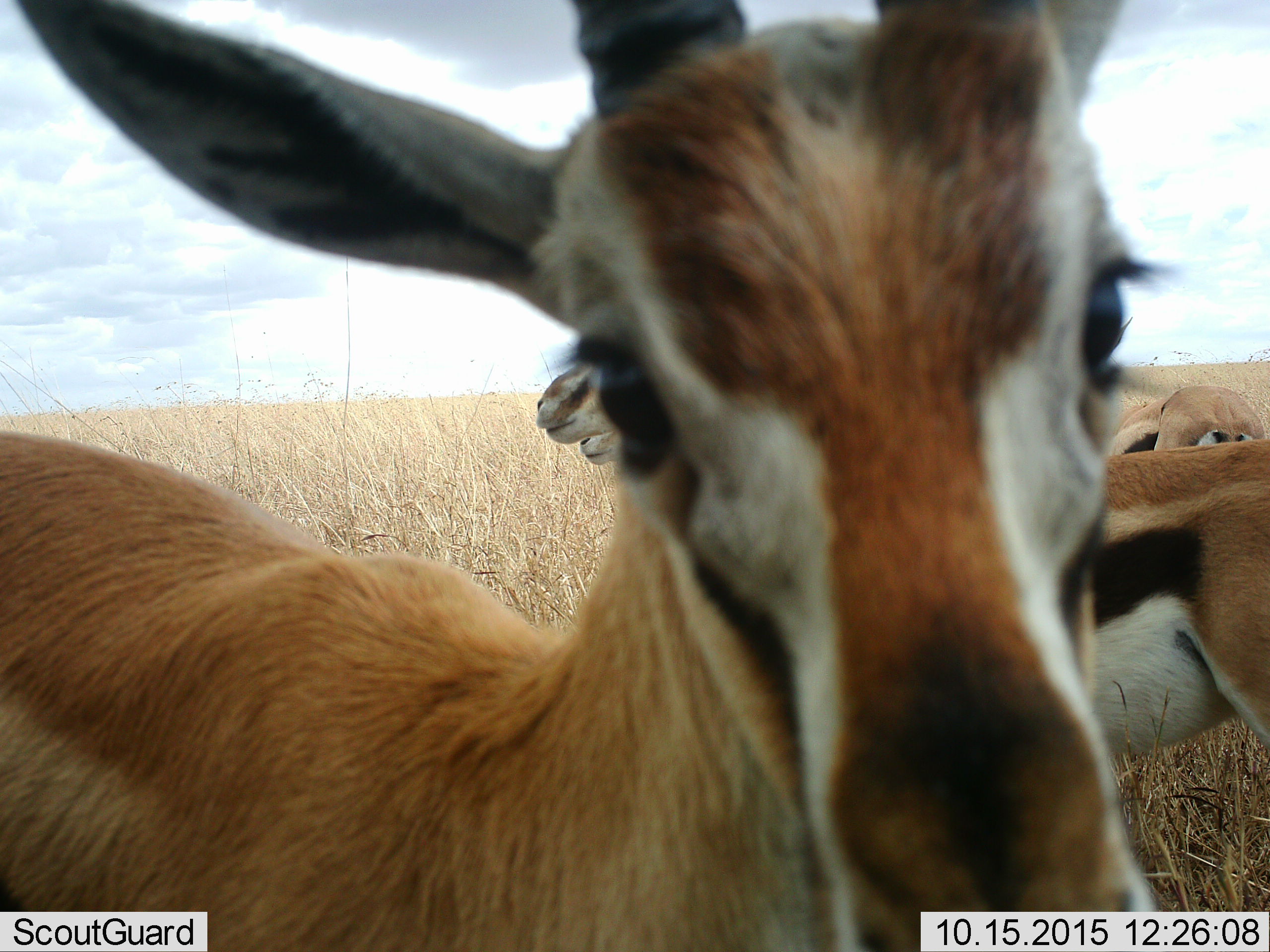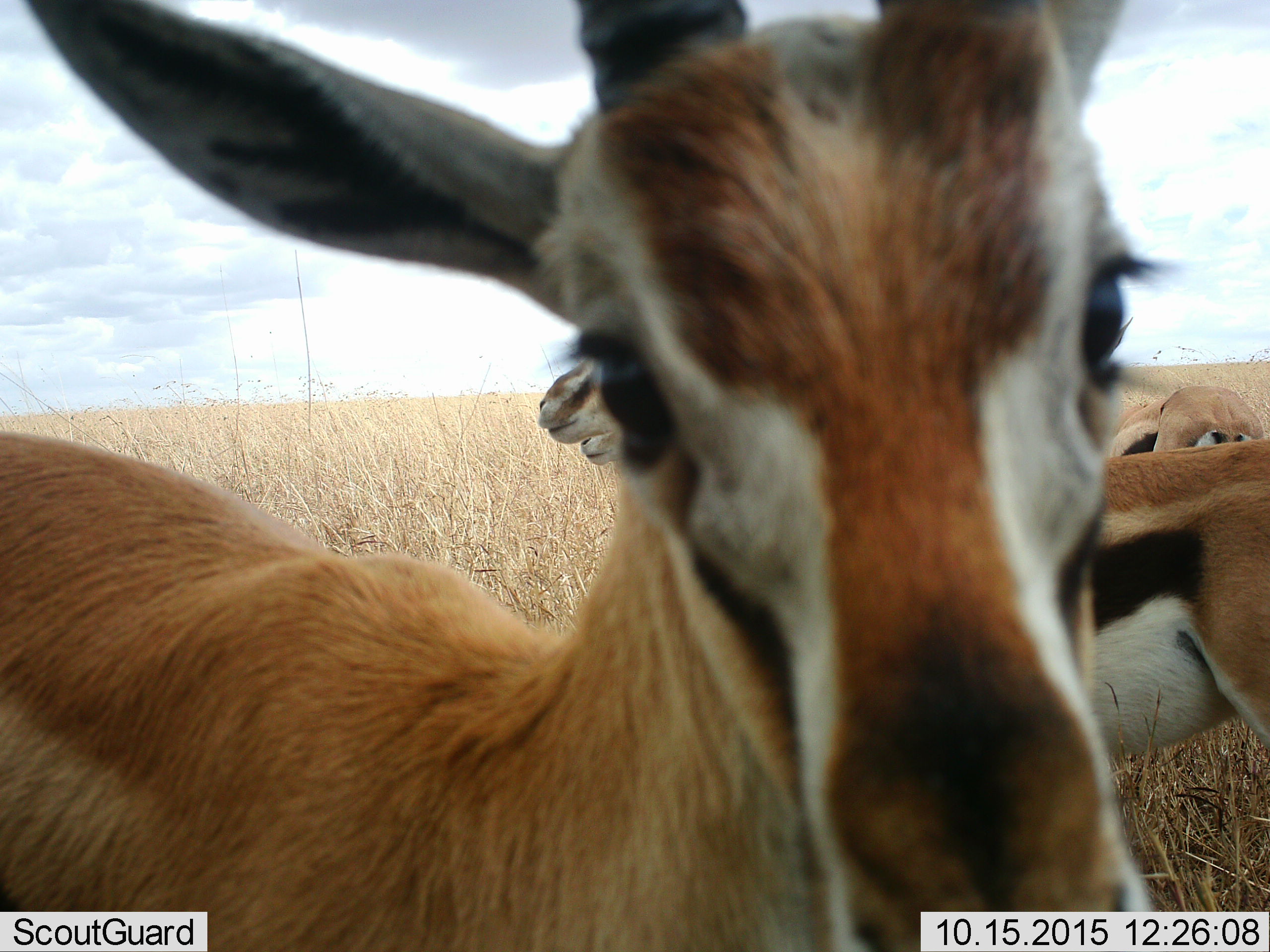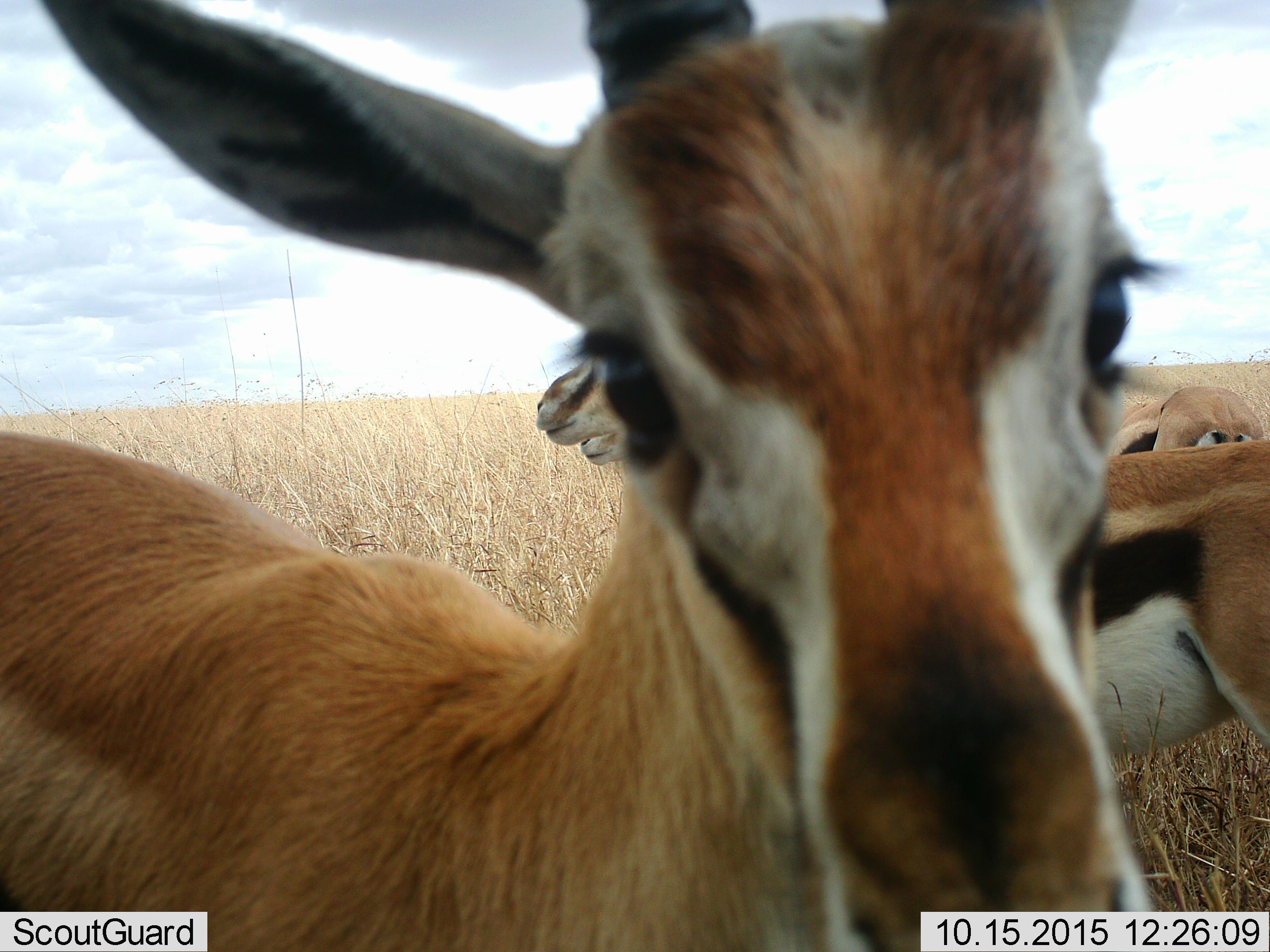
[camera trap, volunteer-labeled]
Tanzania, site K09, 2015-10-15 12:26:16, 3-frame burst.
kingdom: Animalia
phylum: Chordata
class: Mammalia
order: Artiodactyla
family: Bovidae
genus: Eudorcas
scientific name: Eudorcas thomsonii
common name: thomson's gazelle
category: gazellethomsons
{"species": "gazellethomsons (thomson's gazelle) (Eudorcas thomsonii)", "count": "4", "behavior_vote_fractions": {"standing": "100%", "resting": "0%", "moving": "29%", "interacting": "14%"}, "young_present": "0%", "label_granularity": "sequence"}